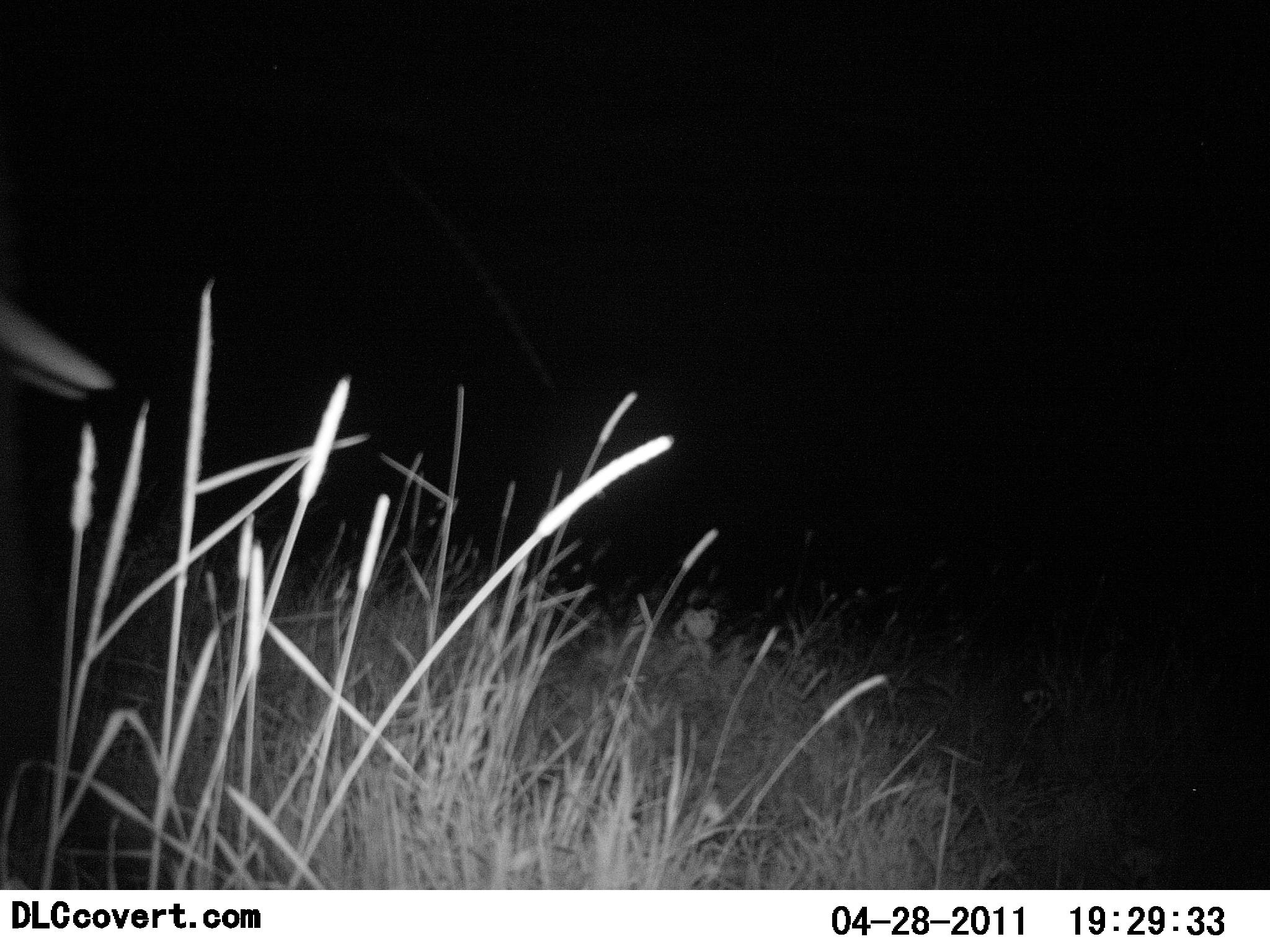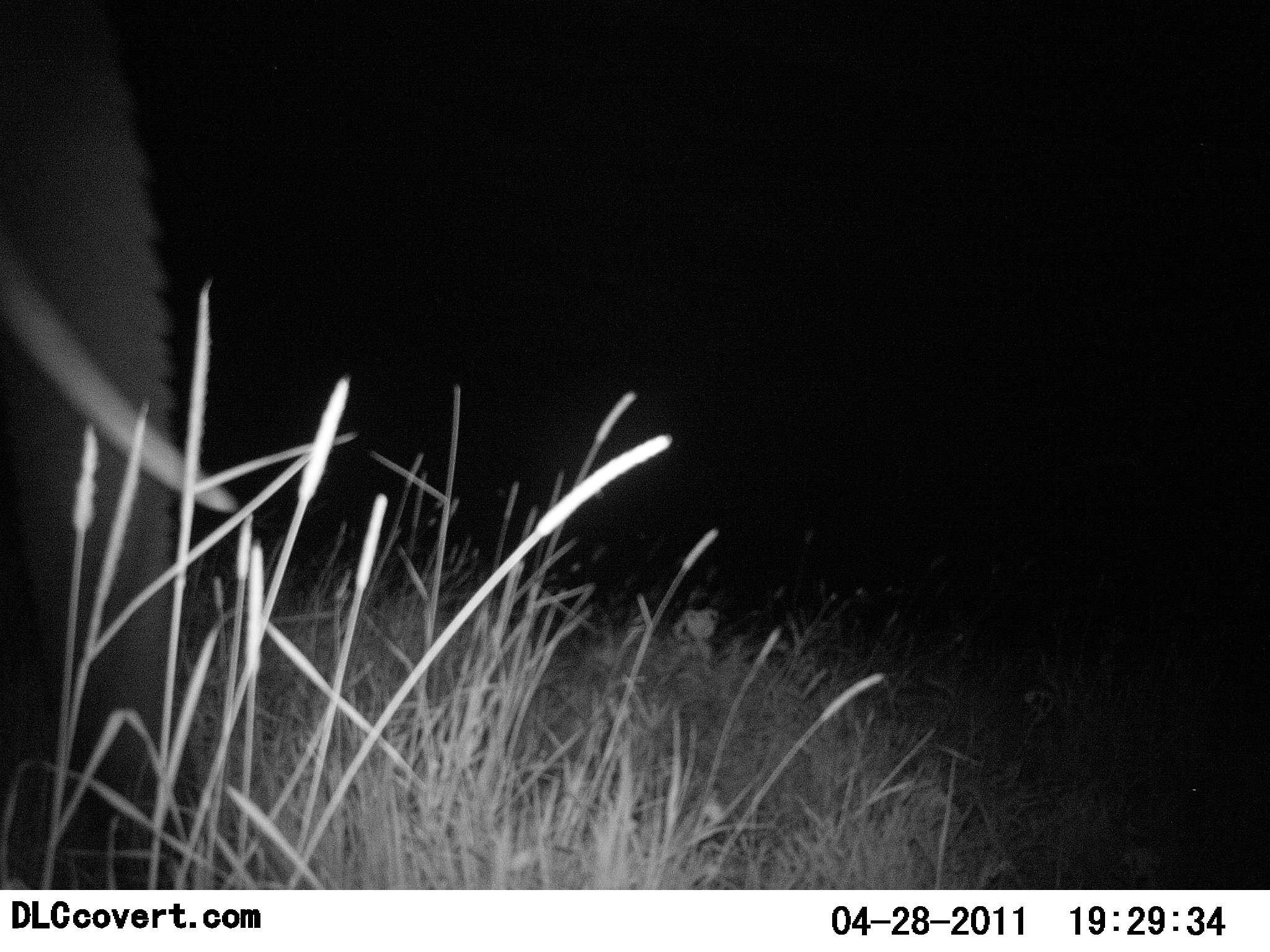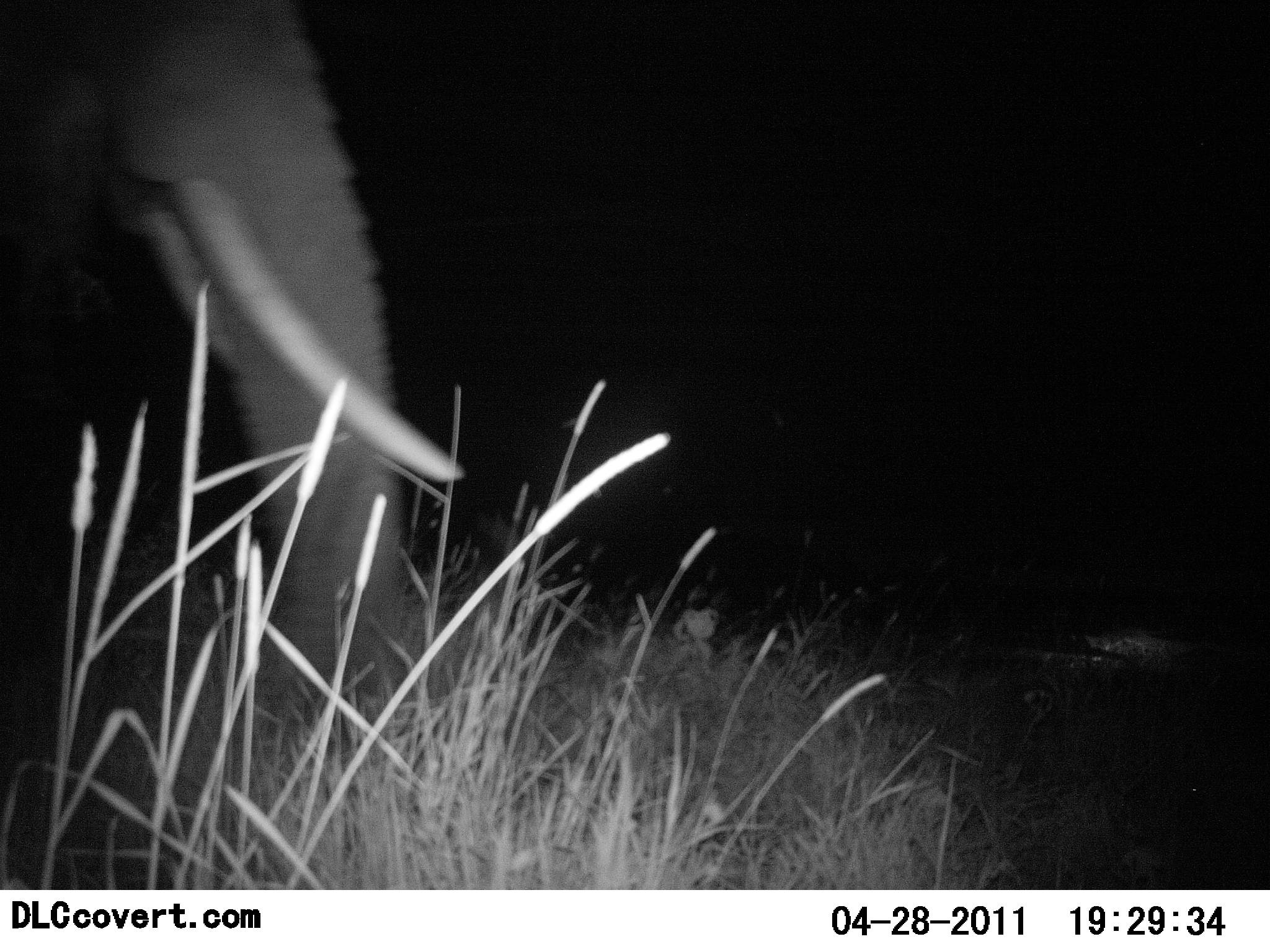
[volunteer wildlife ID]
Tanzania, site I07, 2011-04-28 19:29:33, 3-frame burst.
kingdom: Animalia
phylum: Chordata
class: Mammalia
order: Proboscidea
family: Elephantidae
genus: Loxodonta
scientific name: Loxodonta africana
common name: african bush elephant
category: elephant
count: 1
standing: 20%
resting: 0%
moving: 100%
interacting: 0%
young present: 0%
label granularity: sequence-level